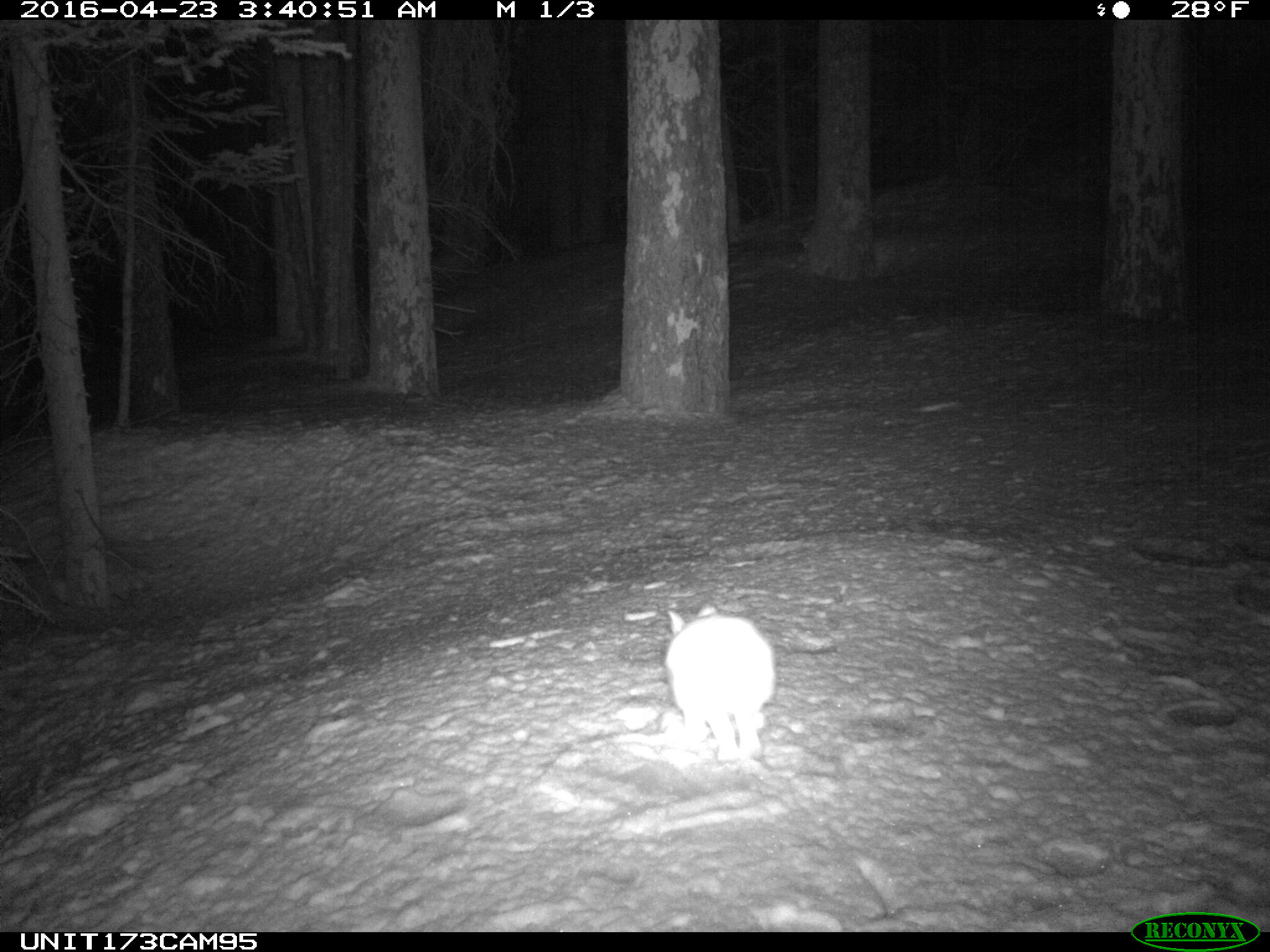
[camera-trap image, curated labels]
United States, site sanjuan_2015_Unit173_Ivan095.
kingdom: Animalia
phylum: Chordata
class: Mammalia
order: Lagomorpha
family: Leporidae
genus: Lepus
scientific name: Lepus americanus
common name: snowshoe hare